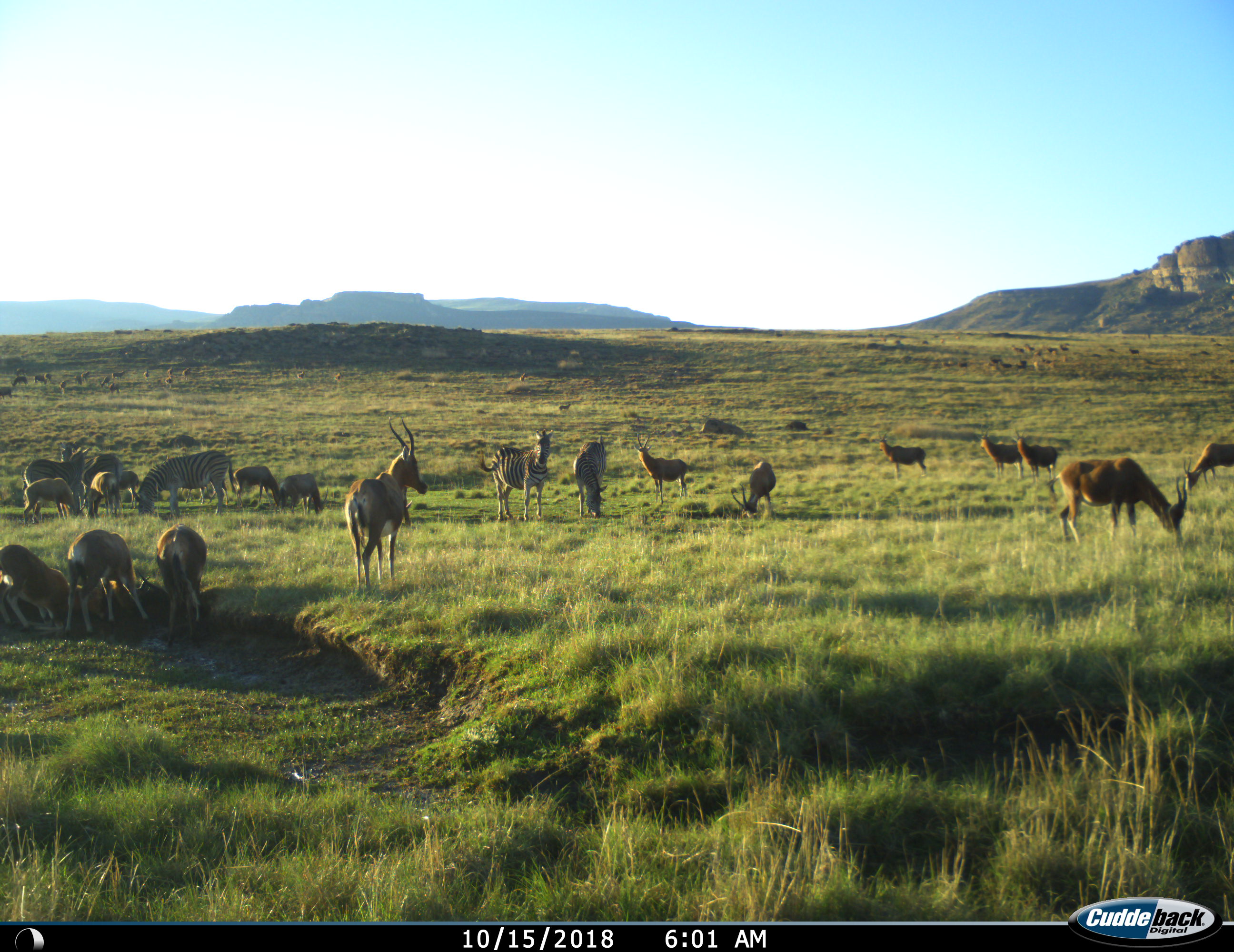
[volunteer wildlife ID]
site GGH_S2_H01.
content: unidentified animal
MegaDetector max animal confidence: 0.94